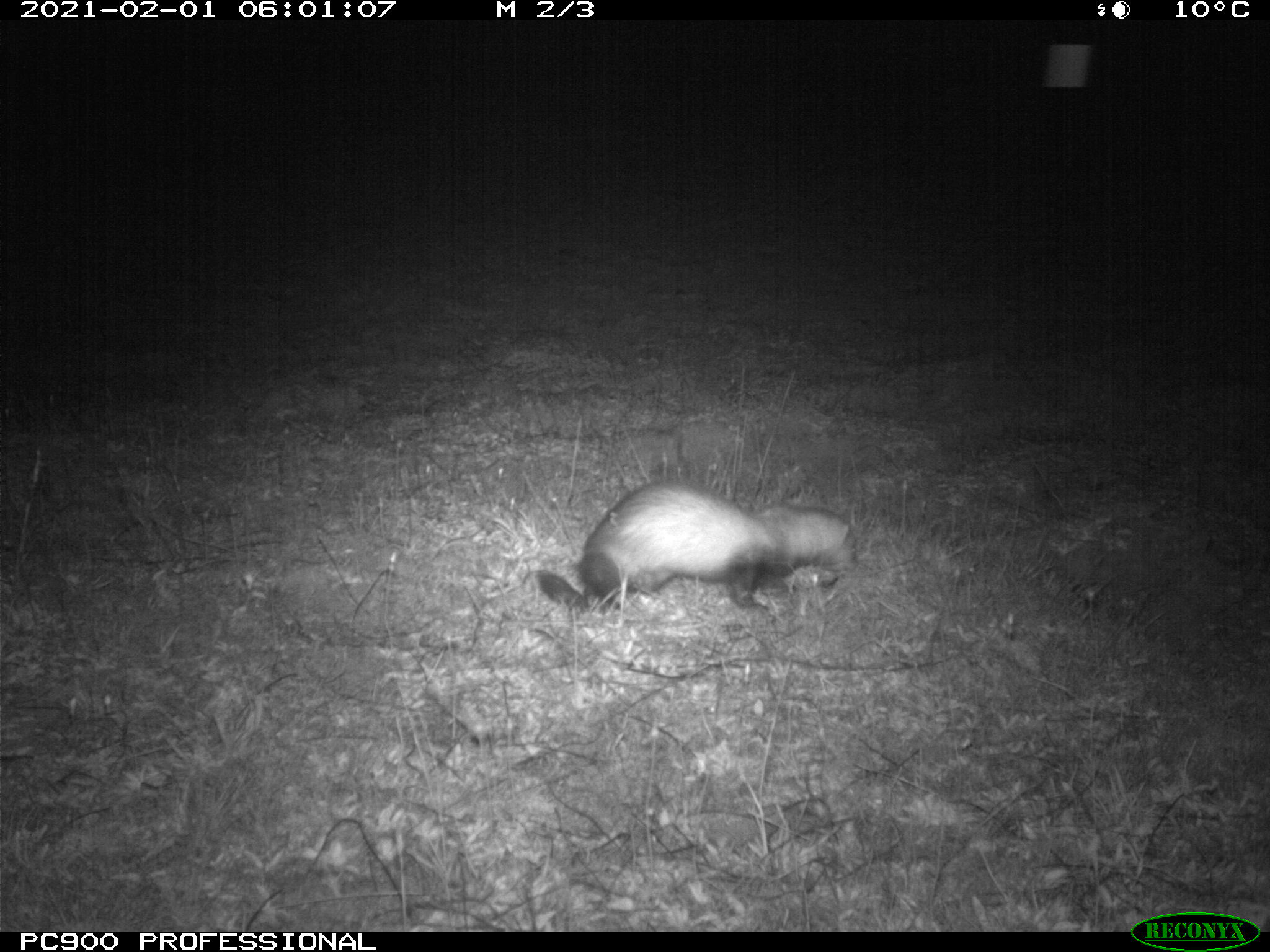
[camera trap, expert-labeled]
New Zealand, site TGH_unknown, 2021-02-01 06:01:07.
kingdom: Animalia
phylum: Chordata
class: Mammalia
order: Carnivora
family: Mustelidae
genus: Mustela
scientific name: Mustela furo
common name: ferret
Ferret (Mustela furo).